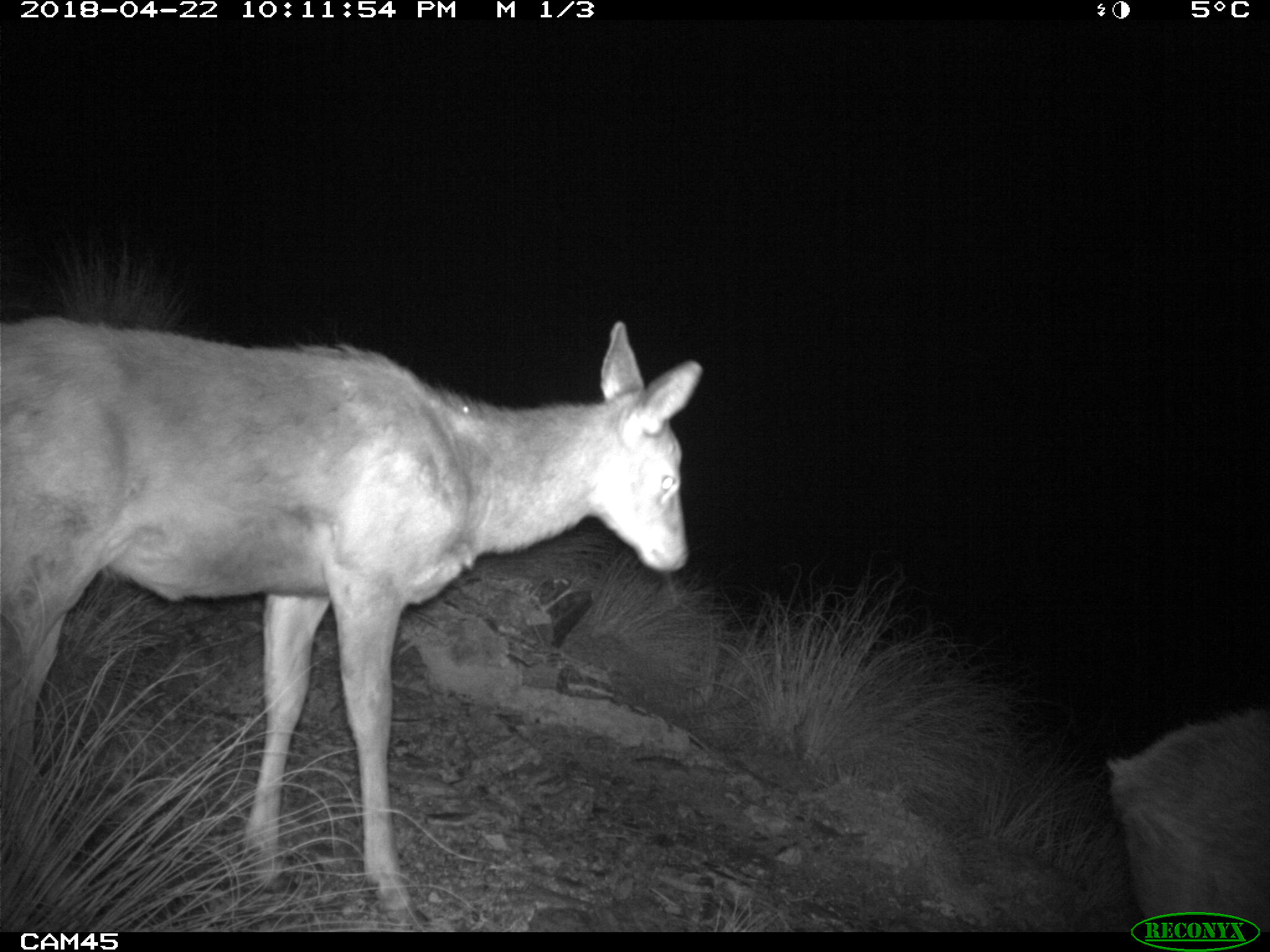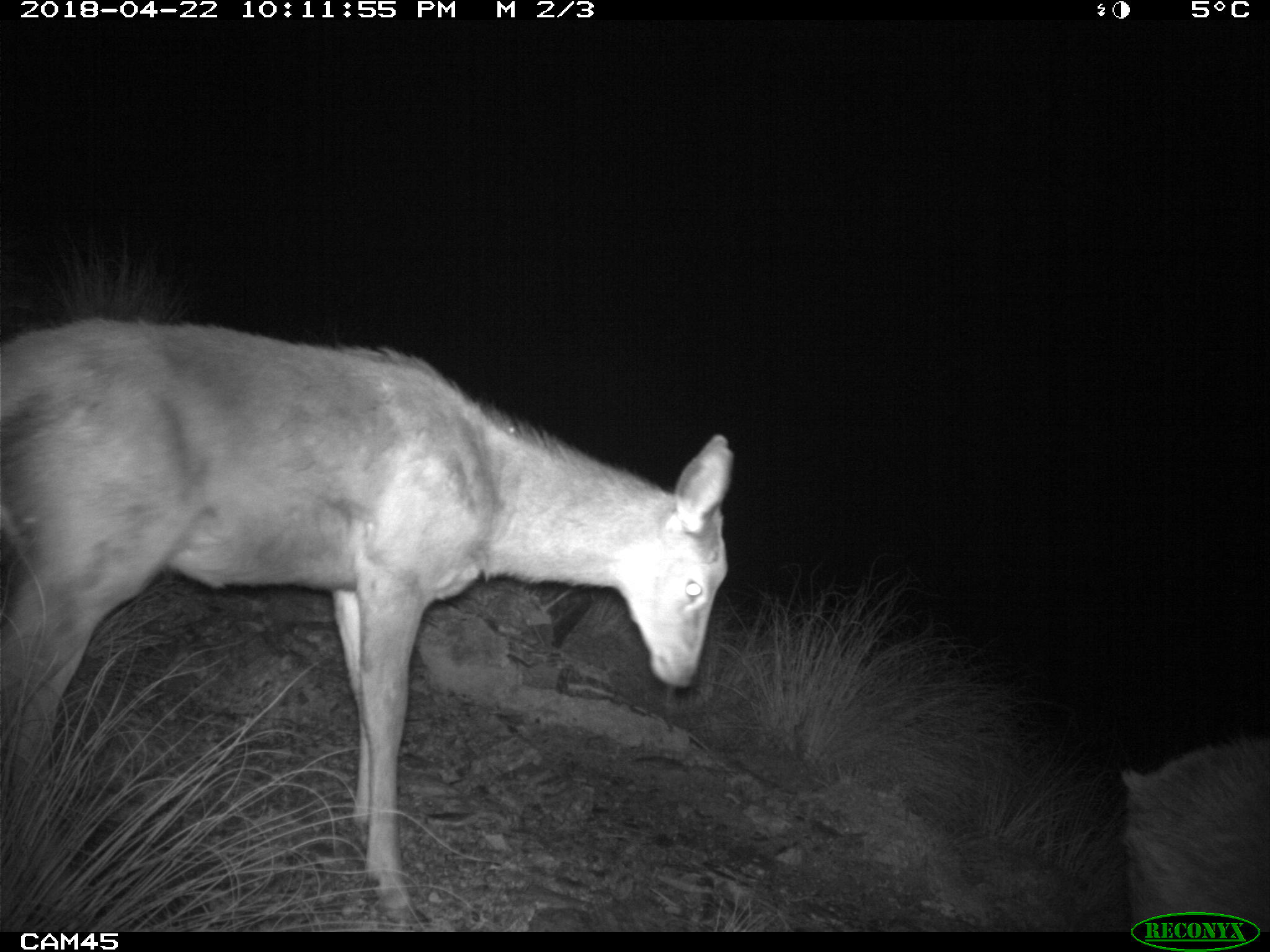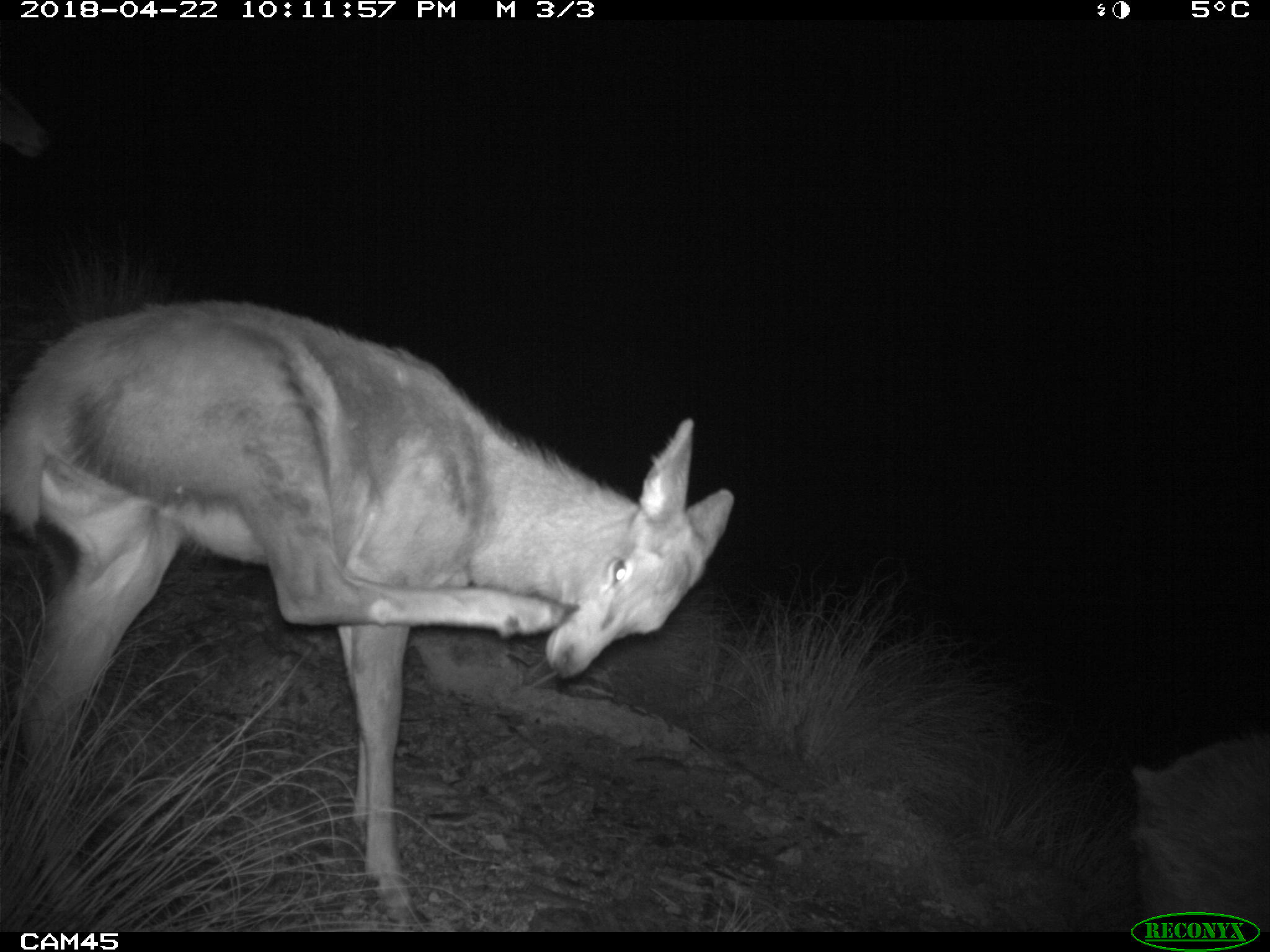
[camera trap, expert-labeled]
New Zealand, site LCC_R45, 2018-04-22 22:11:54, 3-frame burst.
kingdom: Animalia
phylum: Chordata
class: Mammalia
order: Artiodactyla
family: Cervidae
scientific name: Cervidae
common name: deer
Deer (Cervidae).